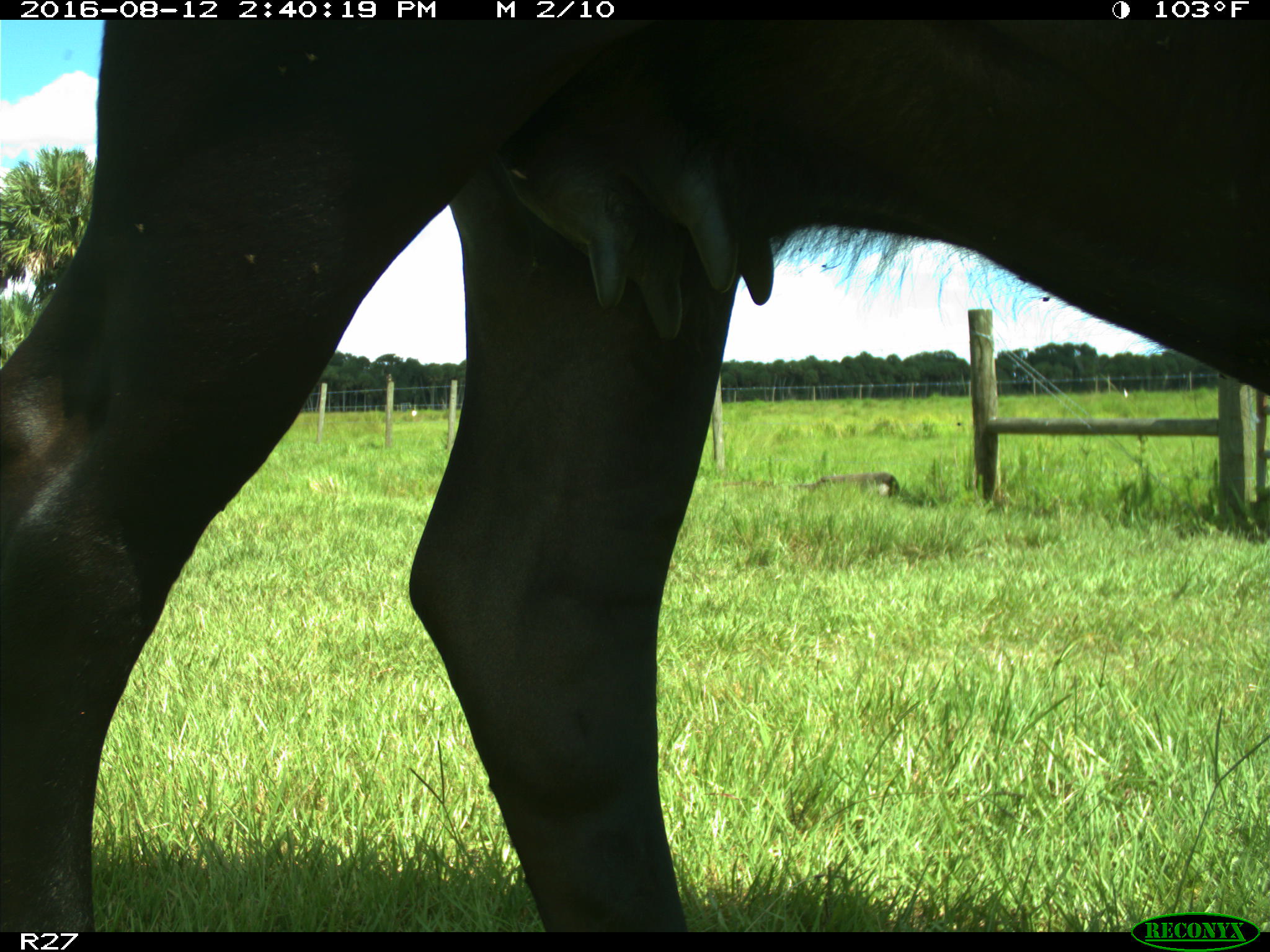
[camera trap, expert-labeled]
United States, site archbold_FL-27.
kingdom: Animalia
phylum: Chordata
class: Mammalia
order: Artiodactyla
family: Bovidae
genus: Bos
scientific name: Bos taurus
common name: domestic cow